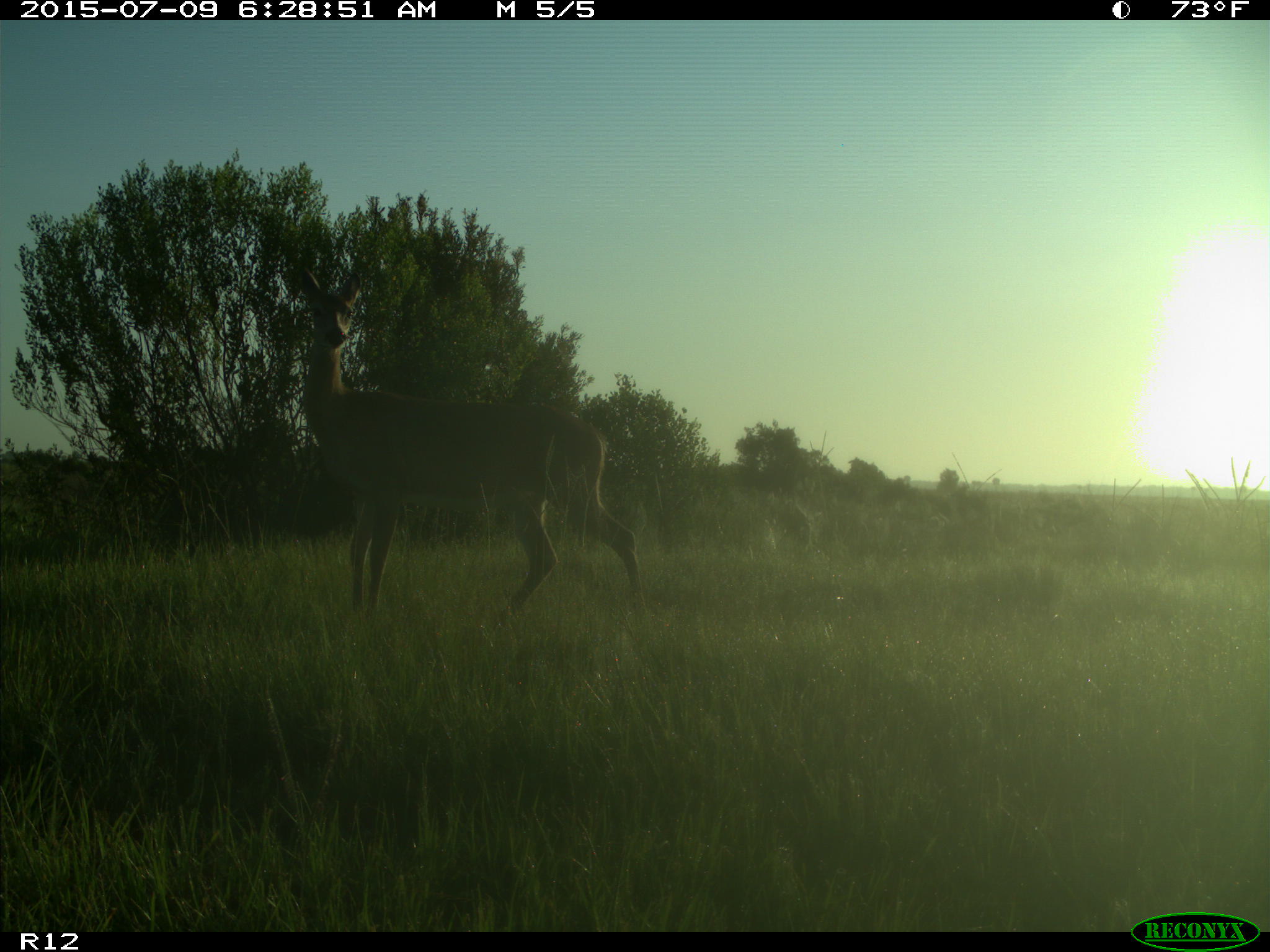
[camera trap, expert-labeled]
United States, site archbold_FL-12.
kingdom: Animalia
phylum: Chordata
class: Mammalia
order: Artiodactyla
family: Cervidae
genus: Odocoileus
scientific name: Odocoileus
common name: deer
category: unidentified deer